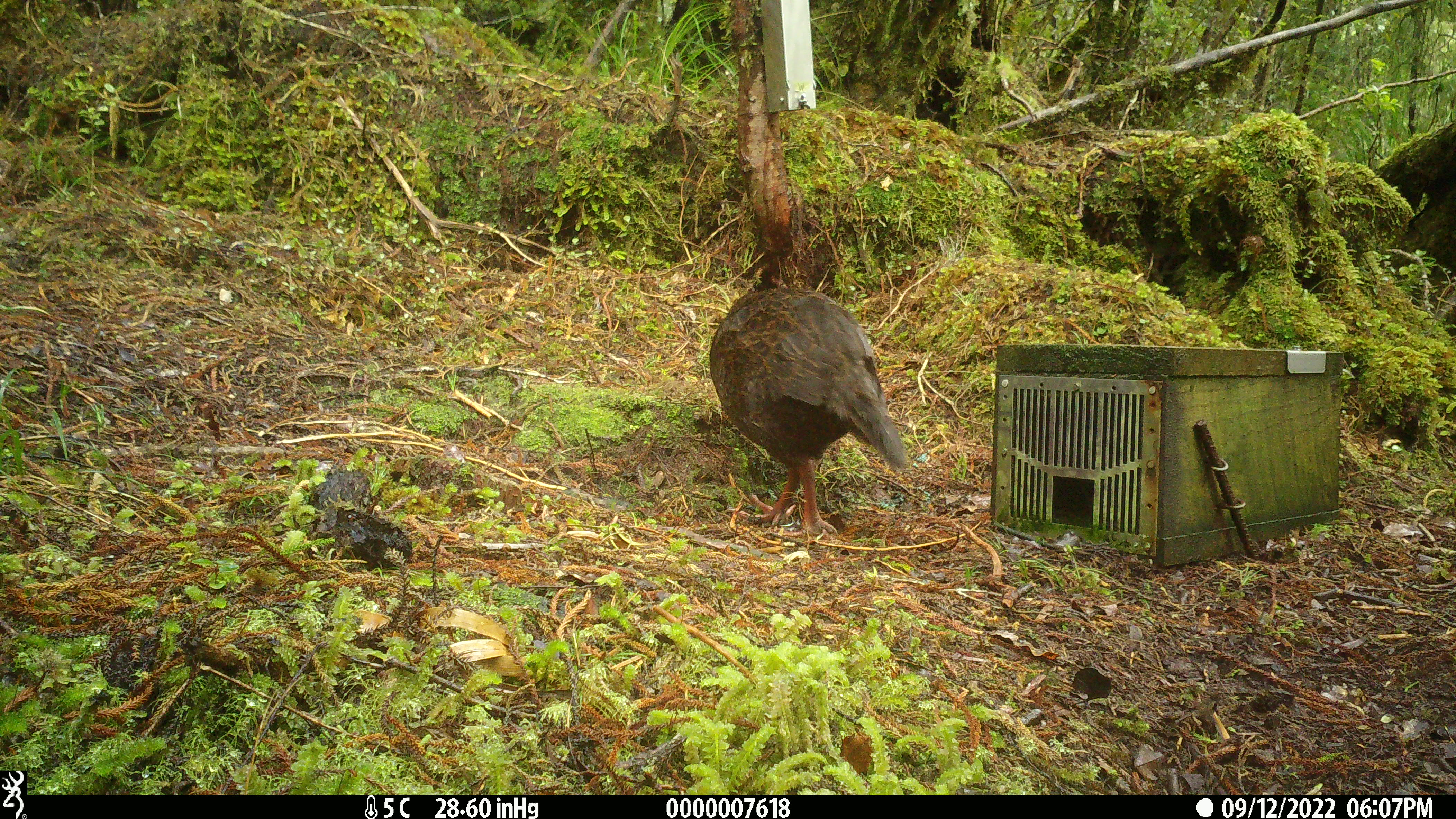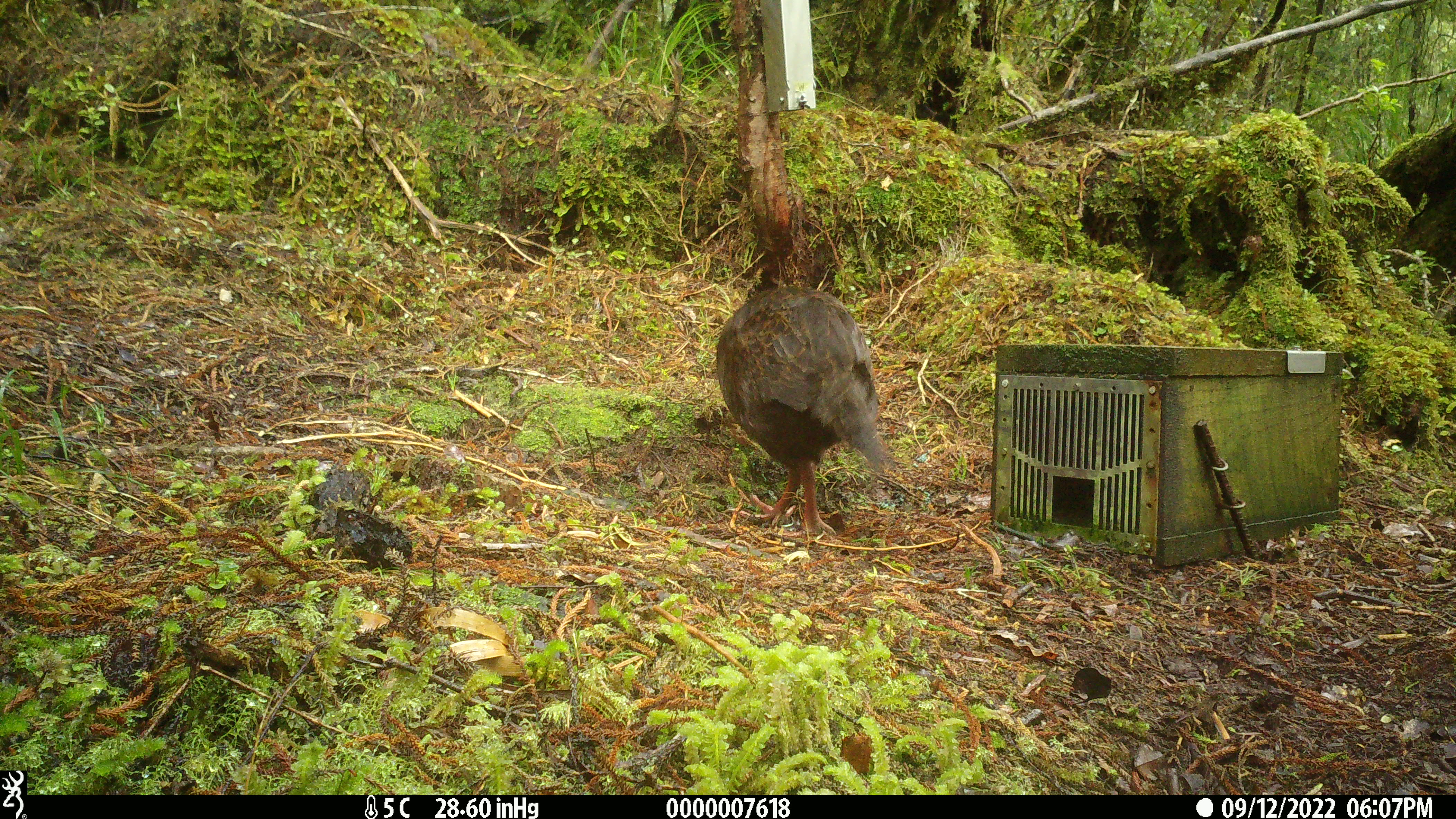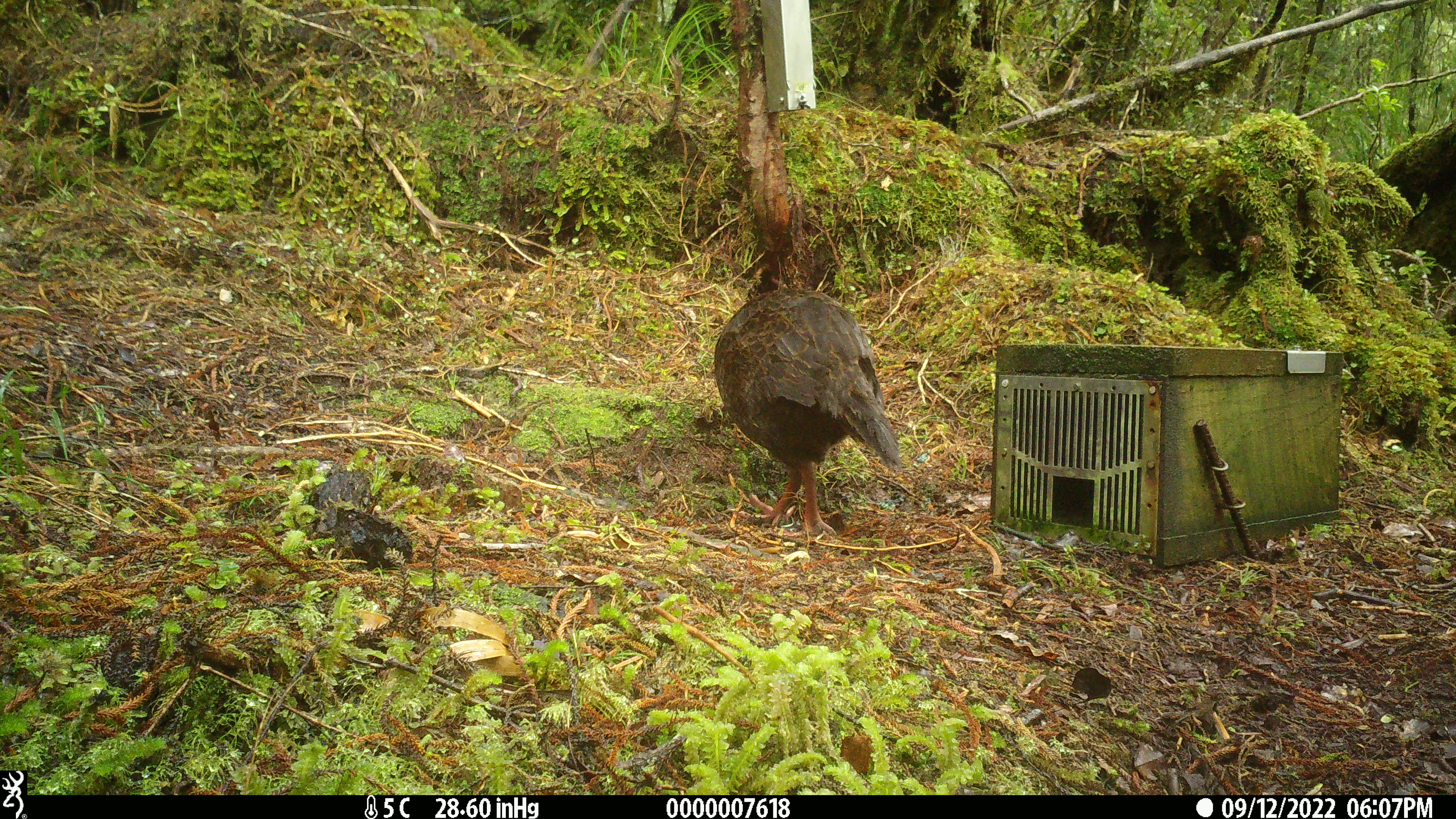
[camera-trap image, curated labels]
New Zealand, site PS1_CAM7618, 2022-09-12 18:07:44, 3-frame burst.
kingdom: Animalia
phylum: Chordata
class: Aves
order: Gruiformes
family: Rallidae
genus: Gallirallus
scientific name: Gallirallus australis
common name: weka